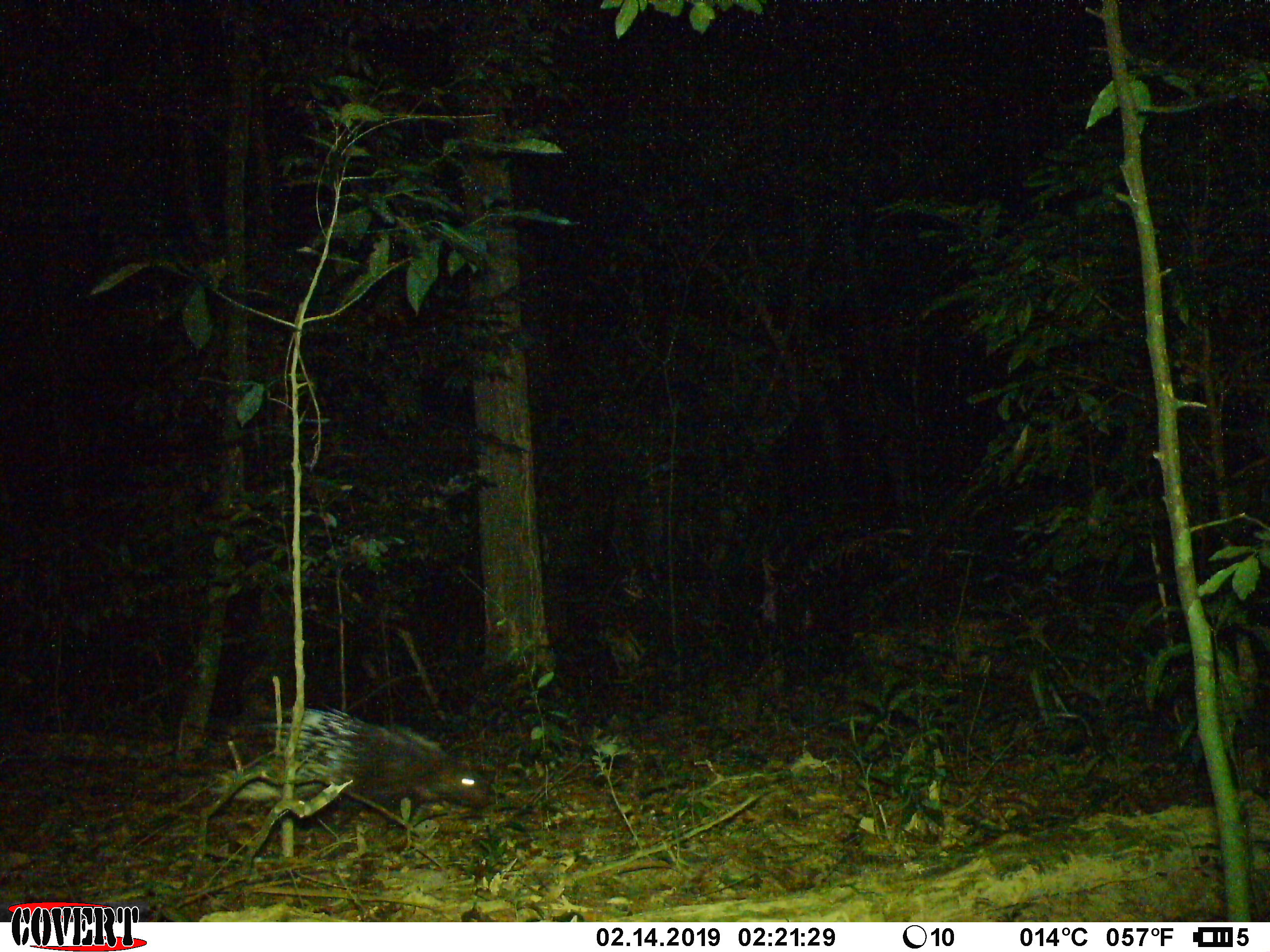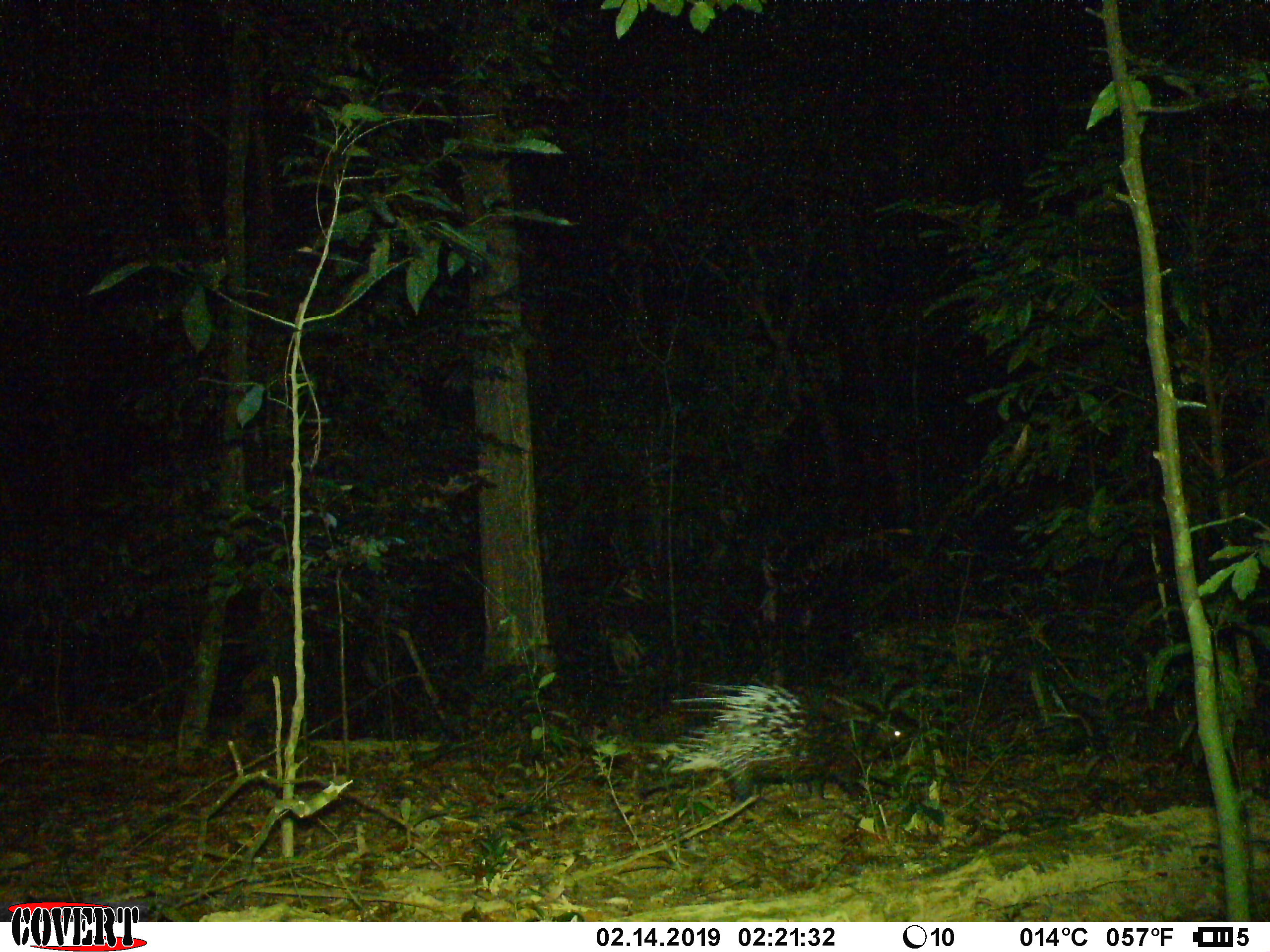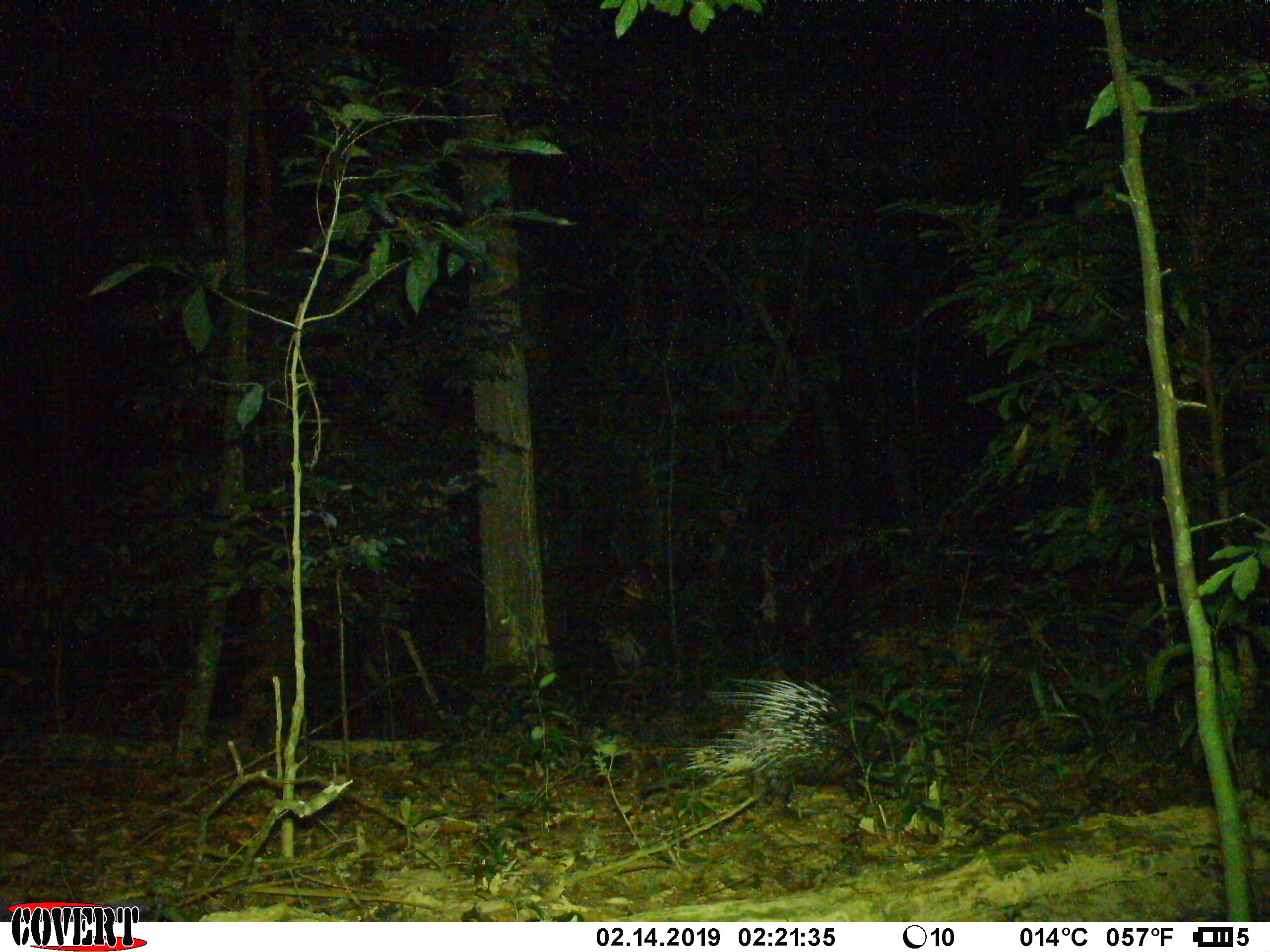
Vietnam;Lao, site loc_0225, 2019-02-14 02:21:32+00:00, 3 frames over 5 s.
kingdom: Animalia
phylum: Chordata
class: Mammalia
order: Rodentia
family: Hystricidae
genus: Hystrix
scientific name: Hystrix brachyura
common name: malayan porcupine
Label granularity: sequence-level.